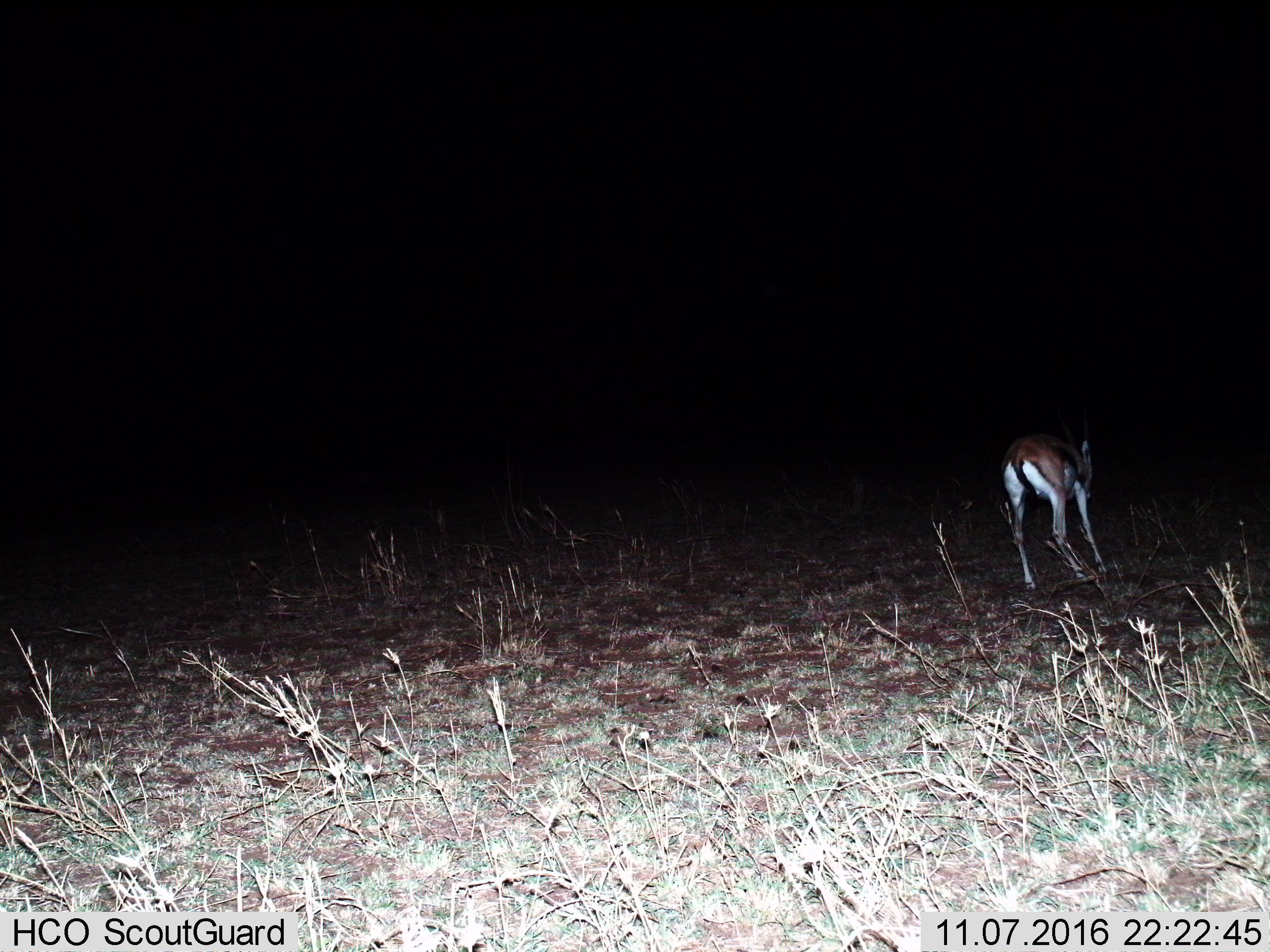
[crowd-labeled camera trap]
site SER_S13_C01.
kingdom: Animalia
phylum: Chordata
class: Mammalia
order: Artiodactyla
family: Bovidae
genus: Eudorcas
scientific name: Eudorcas thomsonii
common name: thomson's gazelle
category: gazellethomsons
Gazellethomsons (thomson's gazelle) (Eudorcas thomsonii), count 1. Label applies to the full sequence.